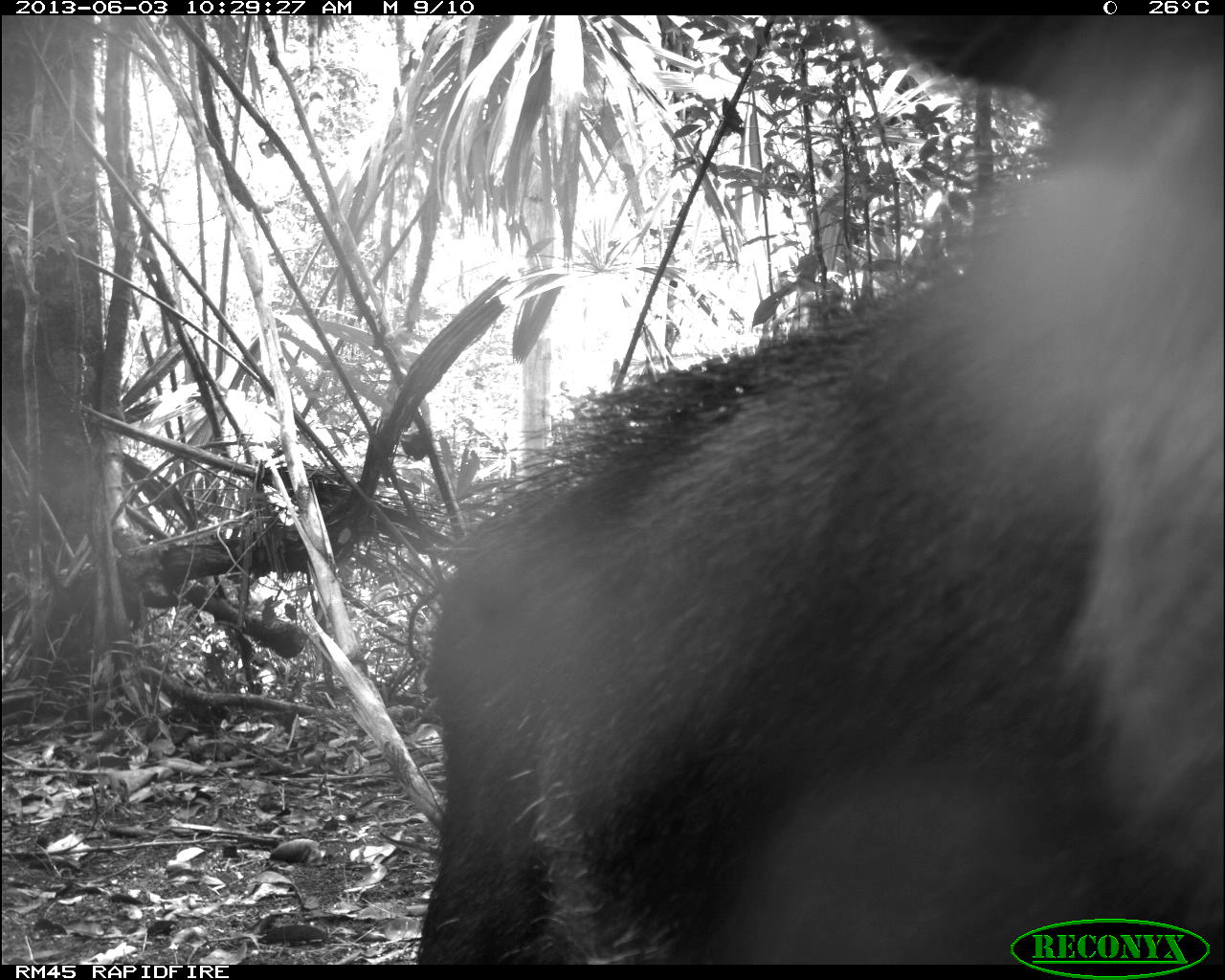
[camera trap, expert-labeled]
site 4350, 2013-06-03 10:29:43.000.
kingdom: Animalia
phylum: Chordata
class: Mammalia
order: Artiodactyla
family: Tayassuidae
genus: Tayassu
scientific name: Tayassu pecari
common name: white-lipped peccary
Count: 6.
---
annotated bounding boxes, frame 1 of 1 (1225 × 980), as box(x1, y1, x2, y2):
tayassu pecari: box(413, 16, 1220, 965)